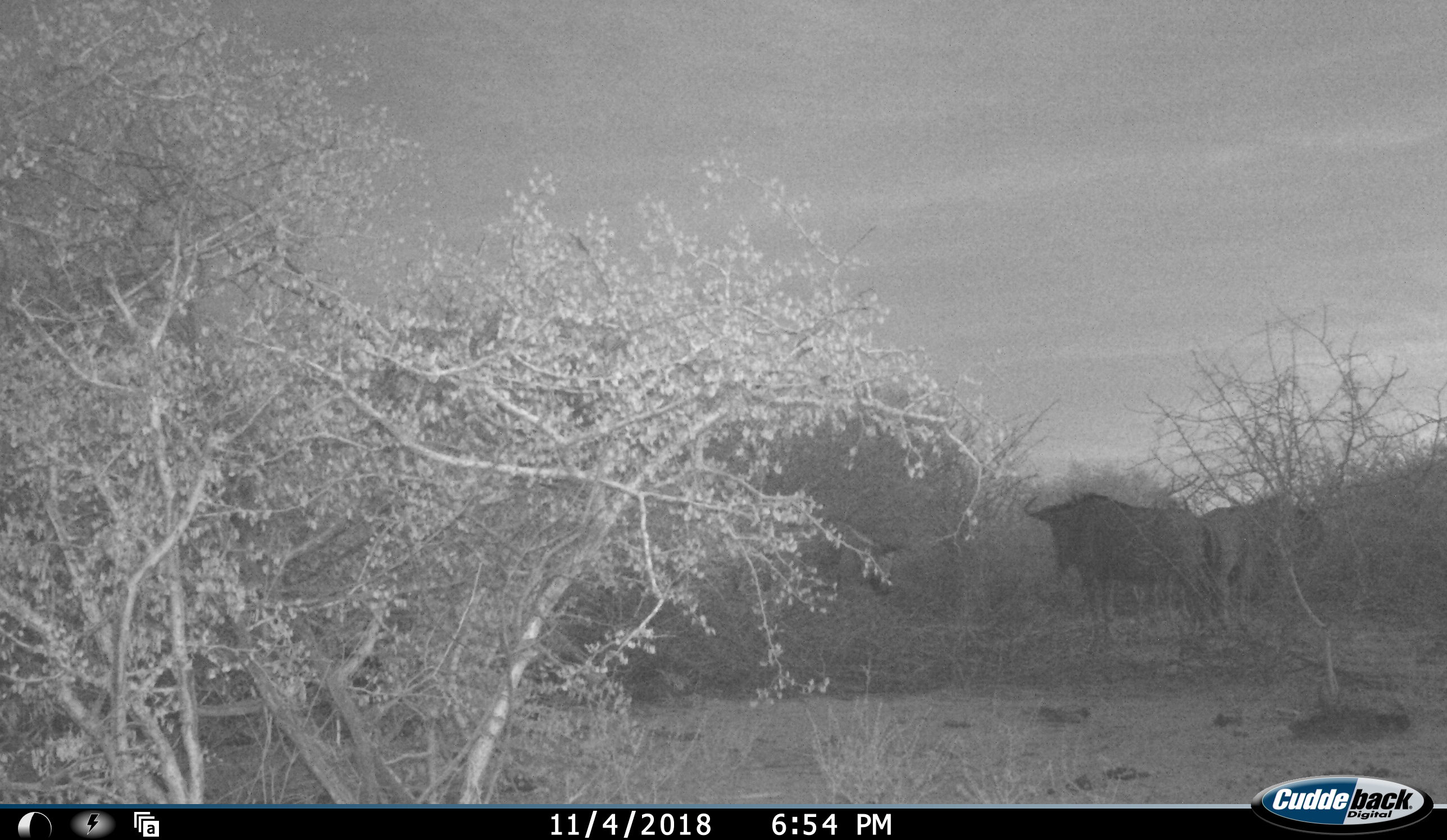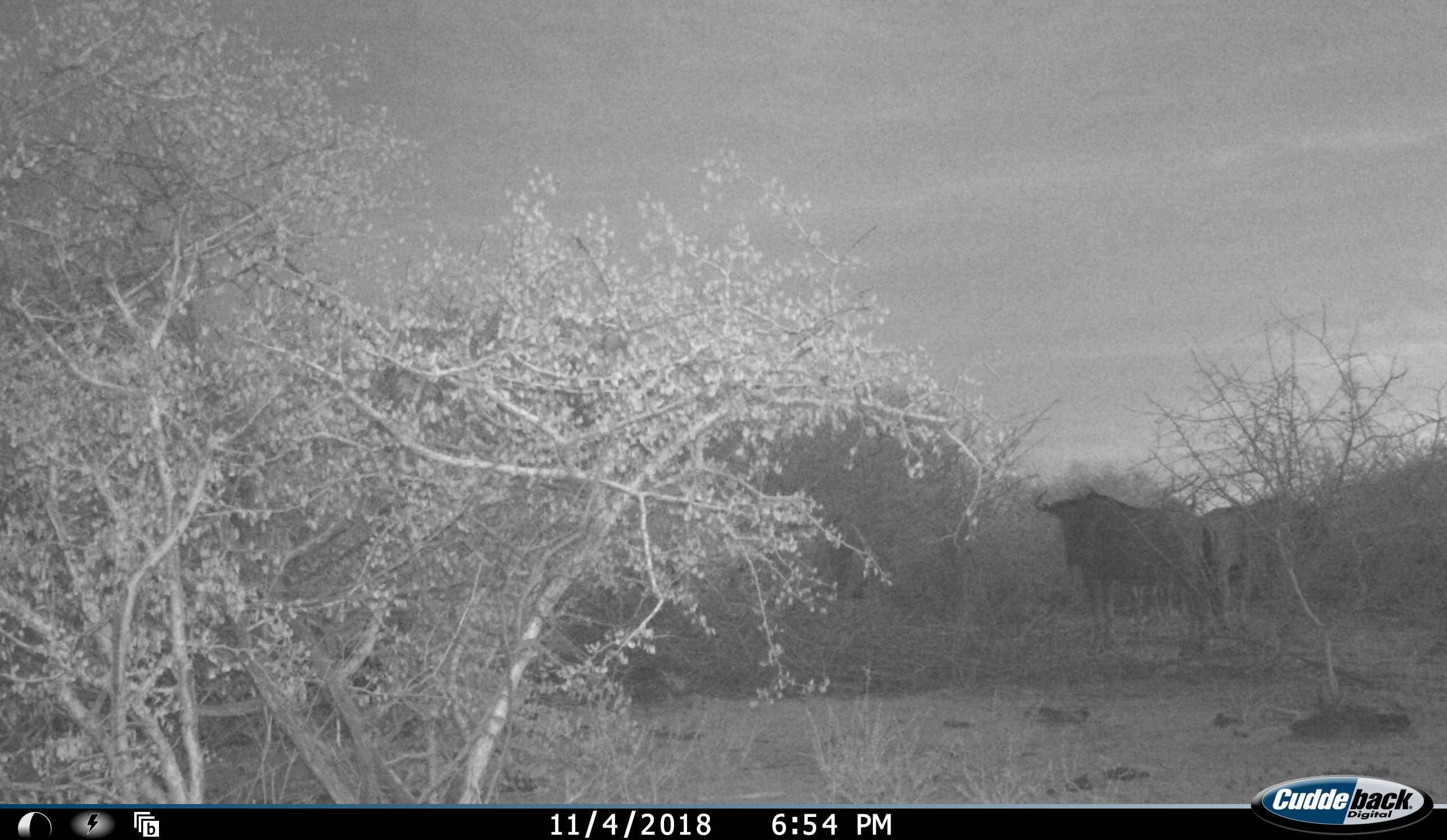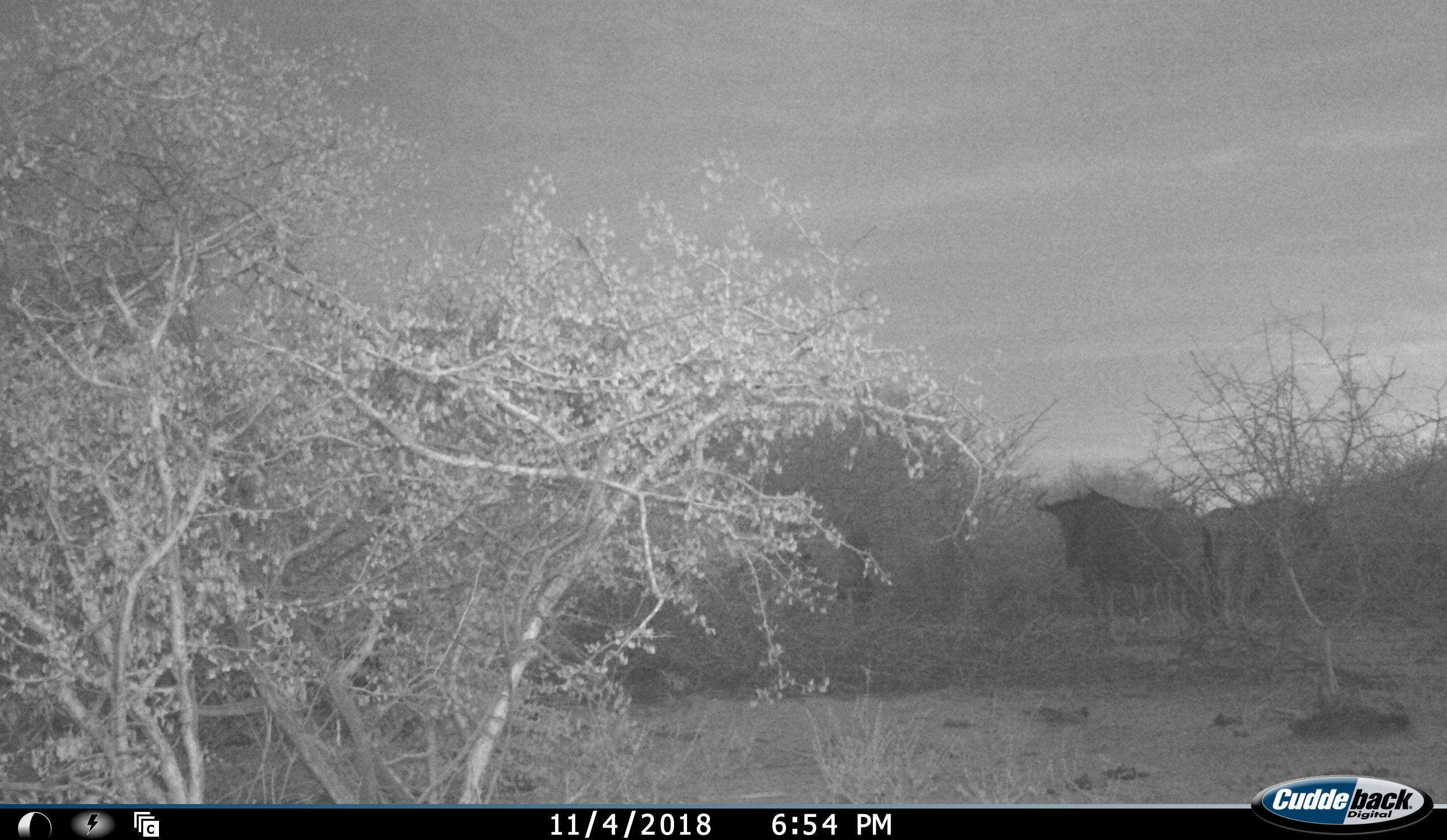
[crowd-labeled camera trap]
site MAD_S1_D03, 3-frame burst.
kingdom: Animalia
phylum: Chordata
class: Mammalia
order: Artiodactyla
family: Bovidae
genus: Connochaetes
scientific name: Connochaetes taurinus taurinus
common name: blue wildebeest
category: wildebeestblue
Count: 3.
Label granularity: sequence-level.